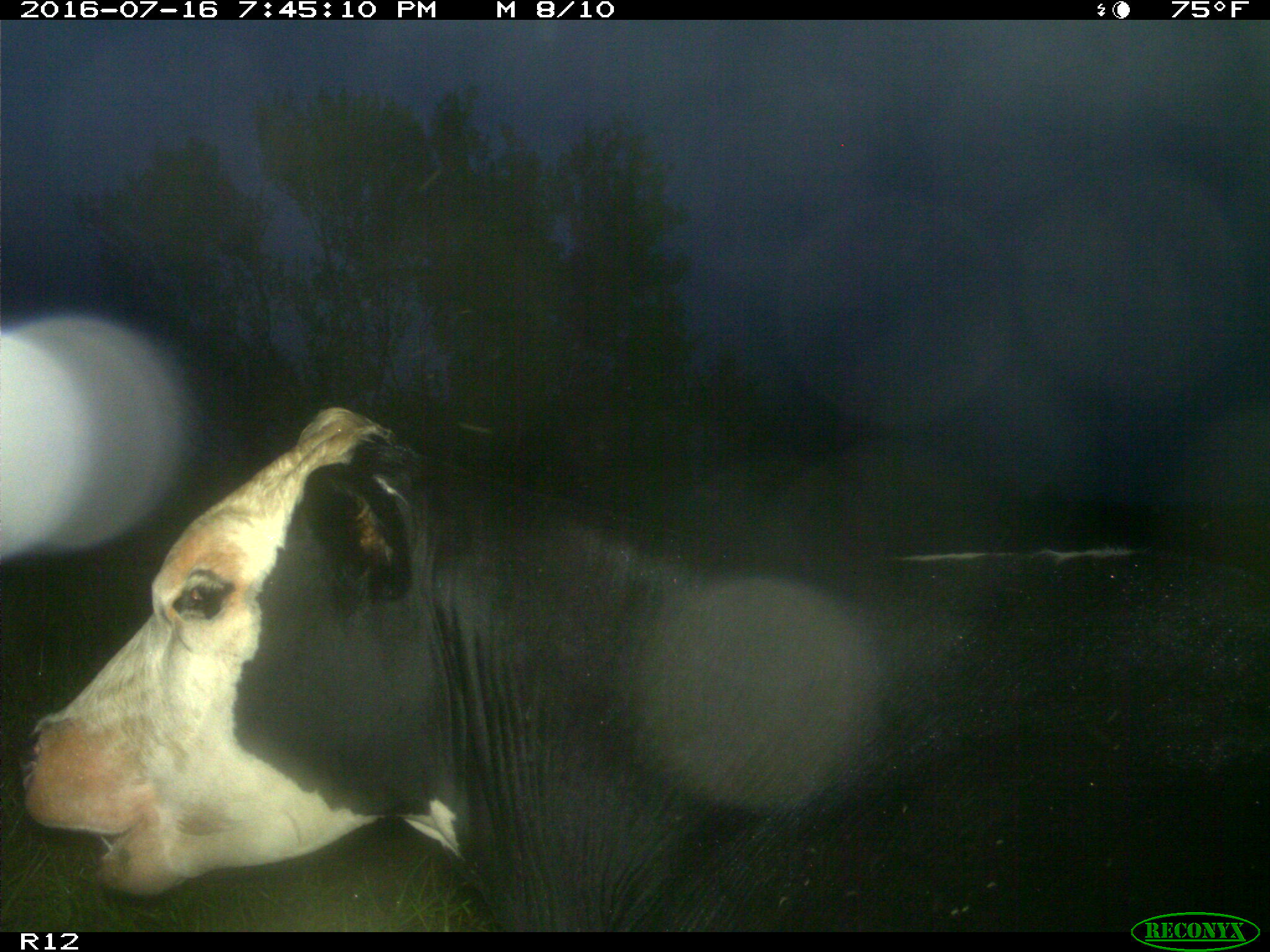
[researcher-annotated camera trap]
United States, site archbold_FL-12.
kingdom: Animalia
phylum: Chordata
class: Mammalia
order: Artiodactyla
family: Bovidae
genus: Bos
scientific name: Bos taurus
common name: domestic cow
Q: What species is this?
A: Bos taurus (domestic cow).